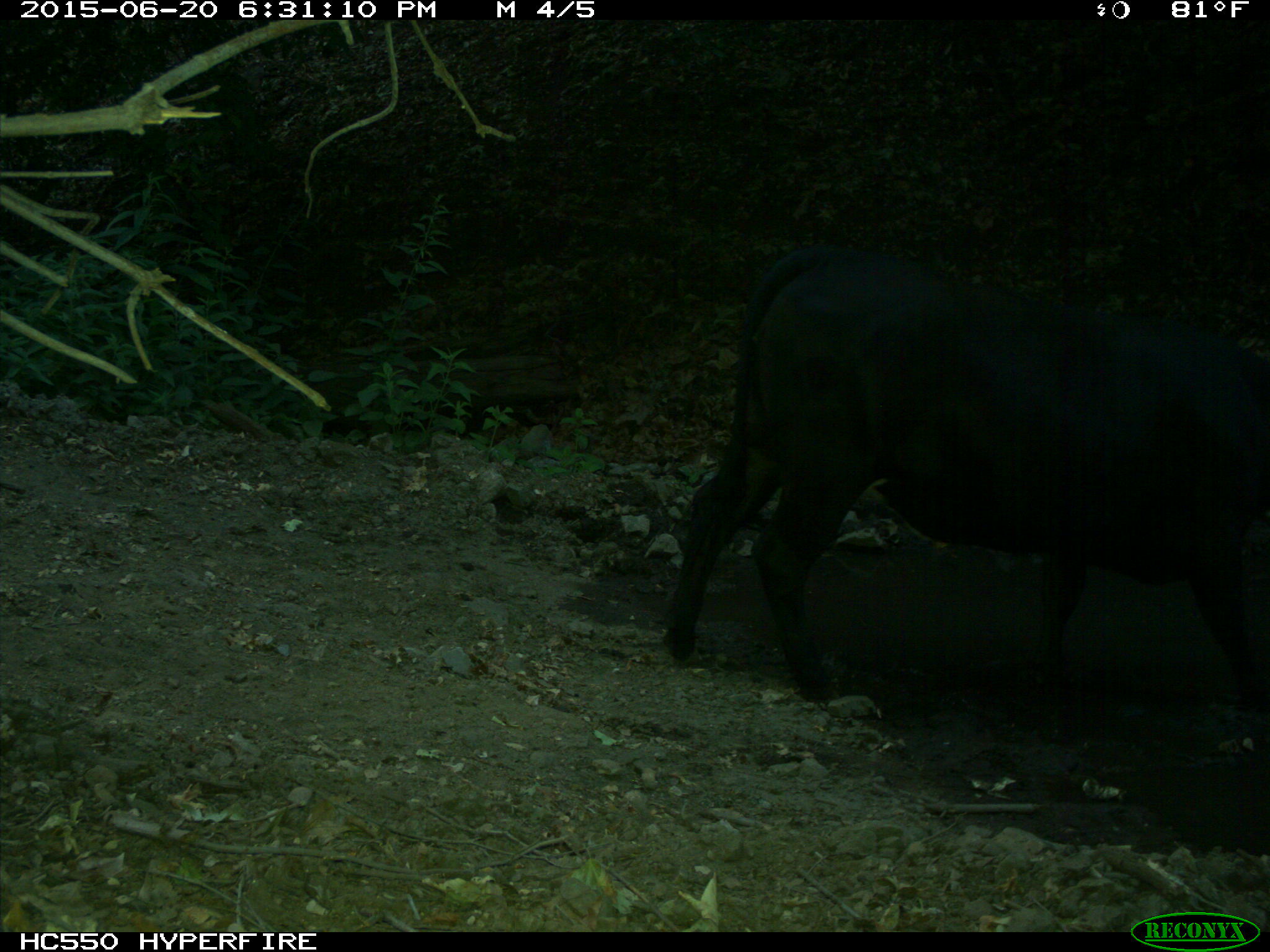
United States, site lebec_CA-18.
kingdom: Animalia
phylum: Chordata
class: Mammalia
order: Artiodactyla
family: Bovidae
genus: Bos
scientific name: Bos taurus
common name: domestic cow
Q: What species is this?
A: Bos taurus (domestic cow).